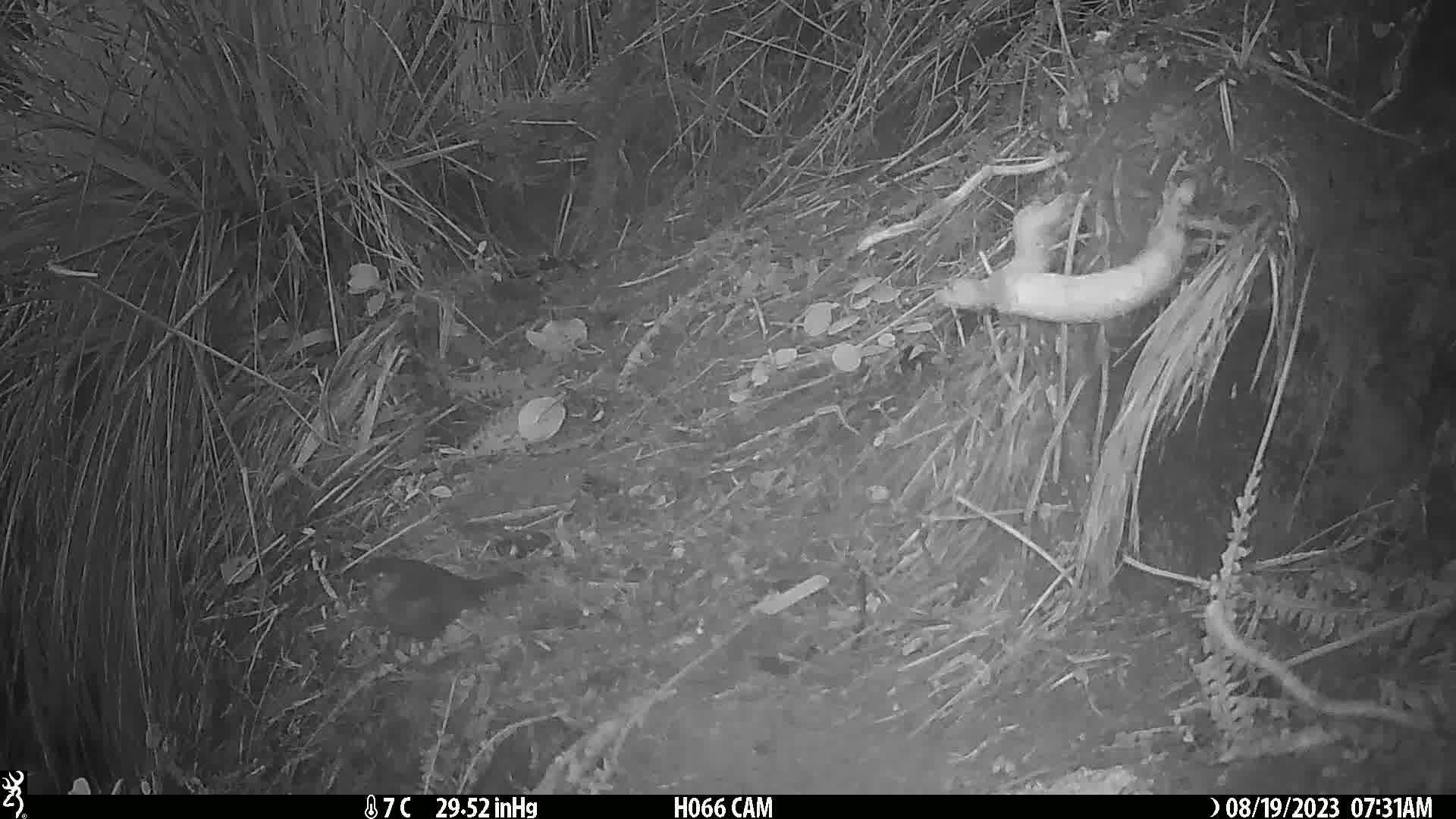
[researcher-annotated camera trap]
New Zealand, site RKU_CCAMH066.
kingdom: Animalia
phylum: Chordata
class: Aves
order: Passeriformes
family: Turdidae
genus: Turdus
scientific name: Turdus merula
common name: eurasian blackbird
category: blackbird